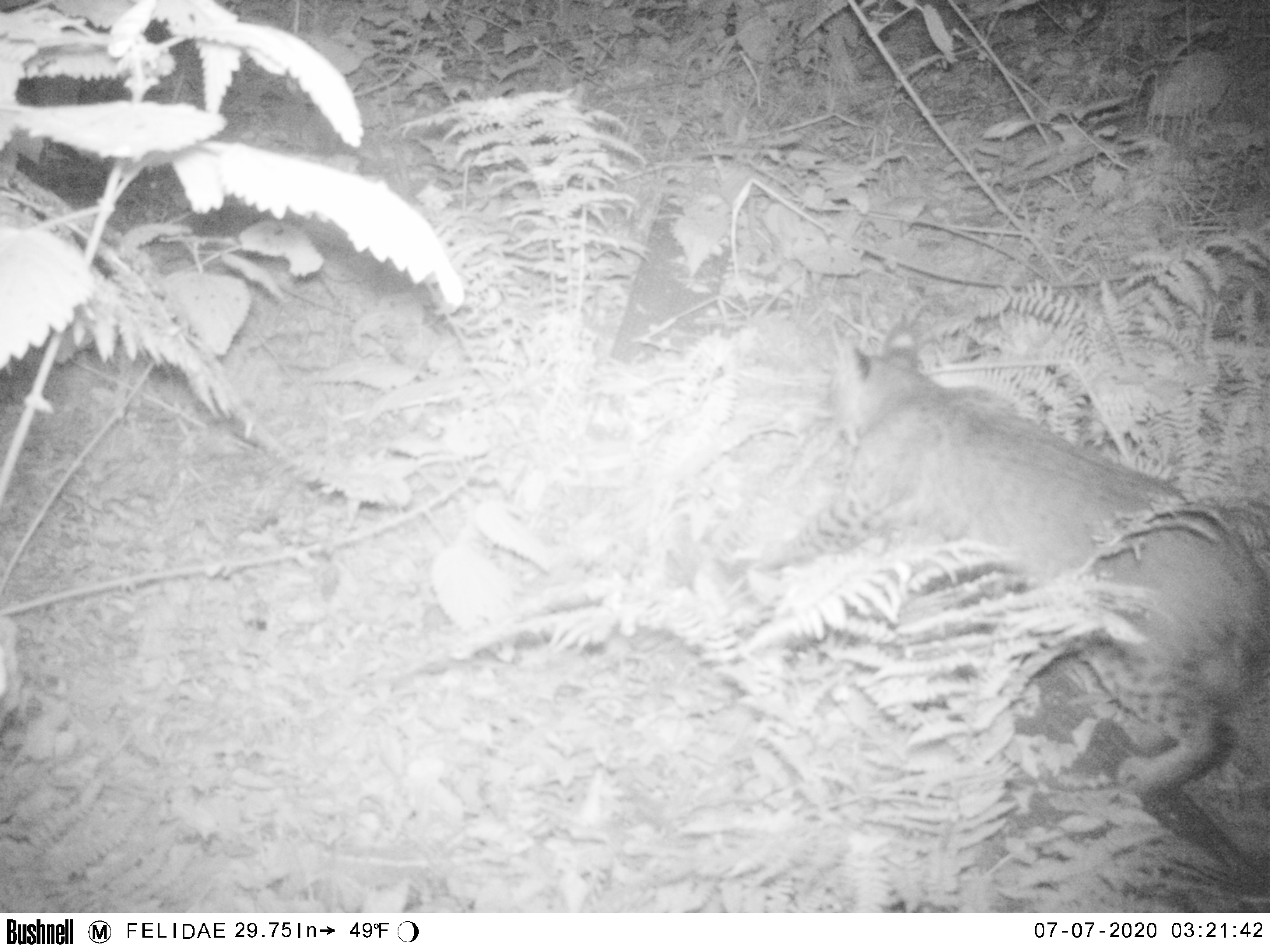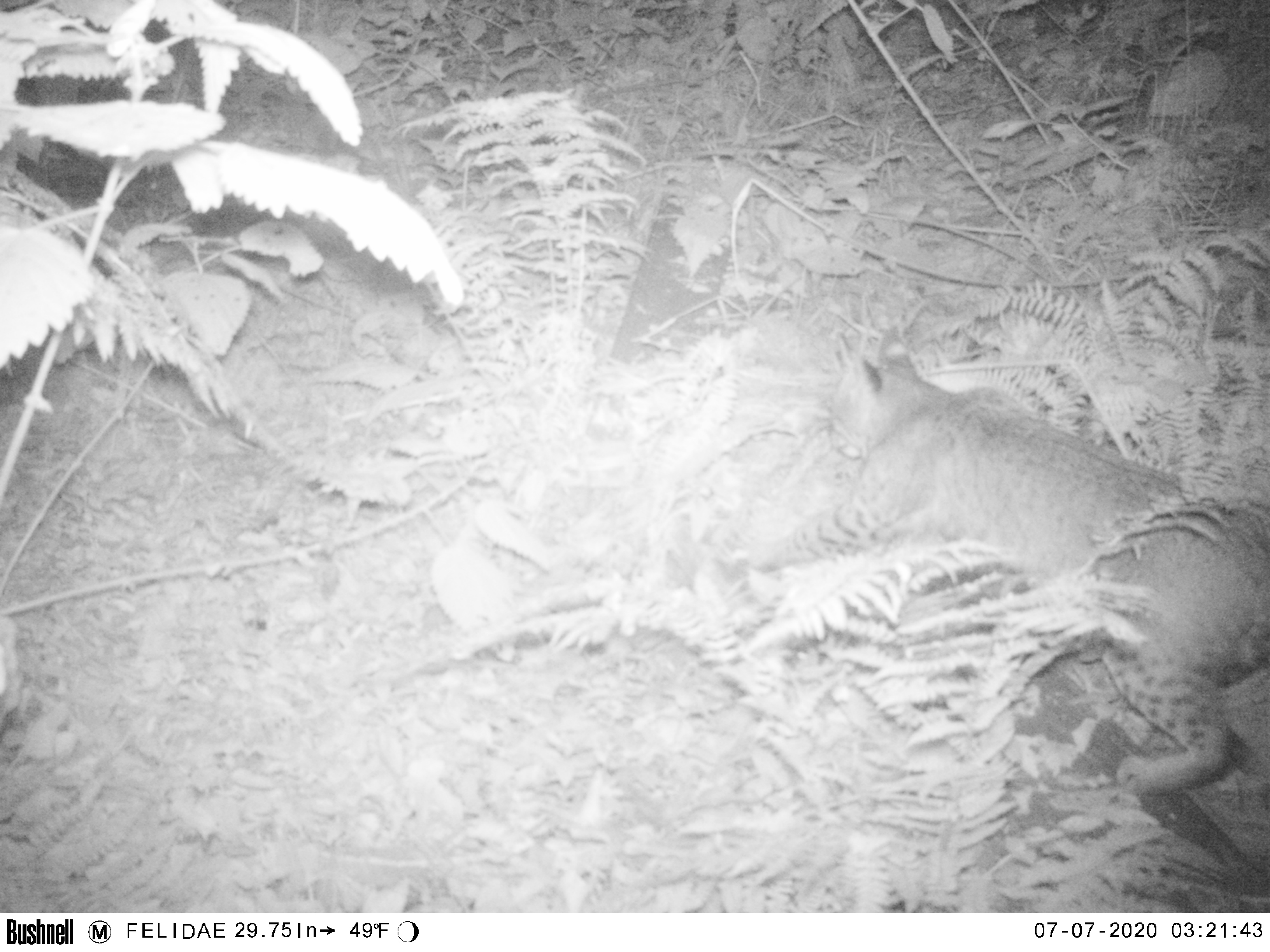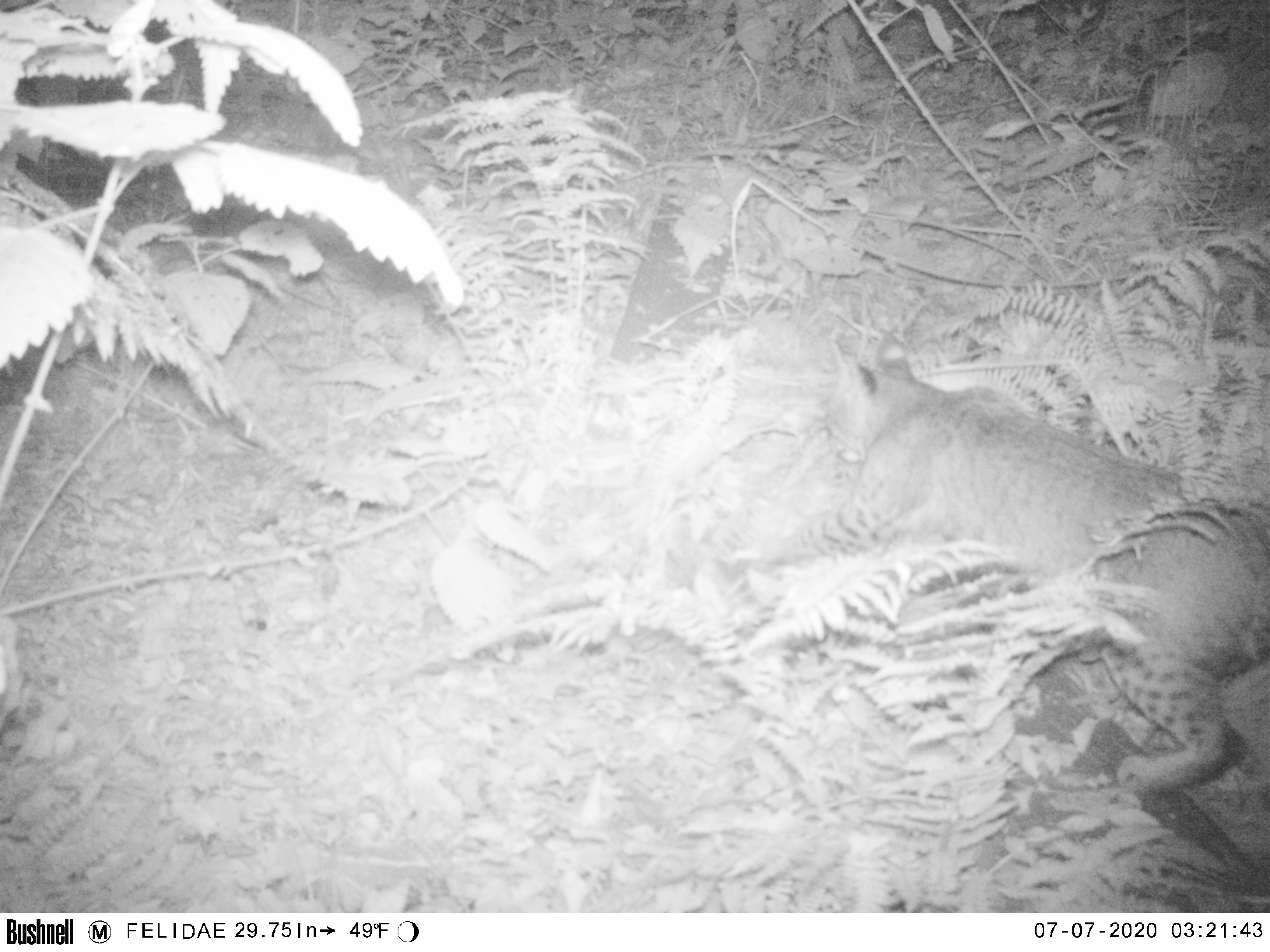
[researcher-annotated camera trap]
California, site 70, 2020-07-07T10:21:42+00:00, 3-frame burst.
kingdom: Animalia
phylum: Chordata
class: Mammalia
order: Carnivora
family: Felidae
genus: Lynx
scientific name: Lynx rufus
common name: bobcat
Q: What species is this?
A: Bobcat (Lynx rufus).